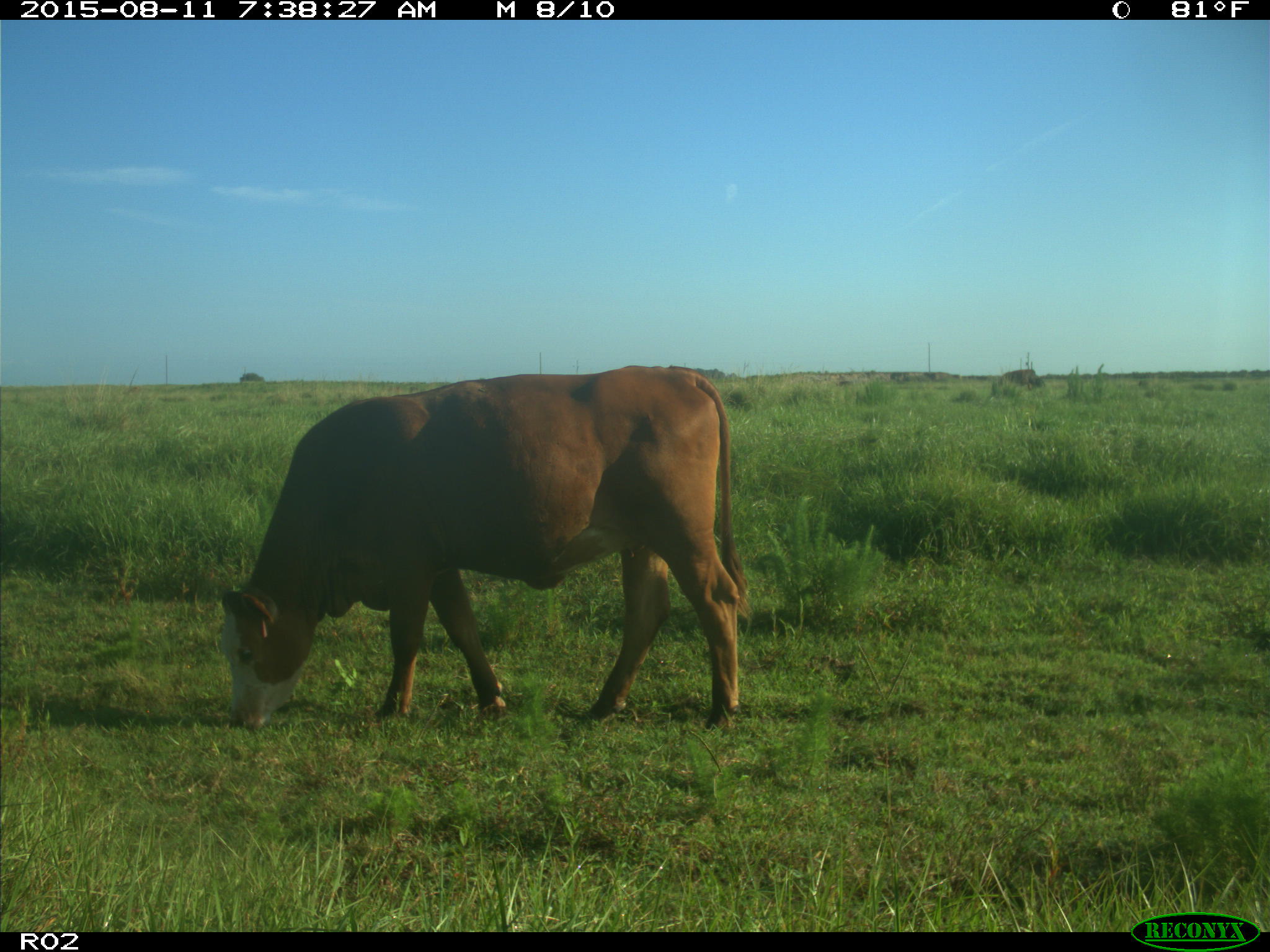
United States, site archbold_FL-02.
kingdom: Animalia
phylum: Chordata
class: Mammalia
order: Artiodactyla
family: Bovidae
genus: Bos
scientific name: Bos taurus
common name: domestic cow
Bos taurus (domestic cow).